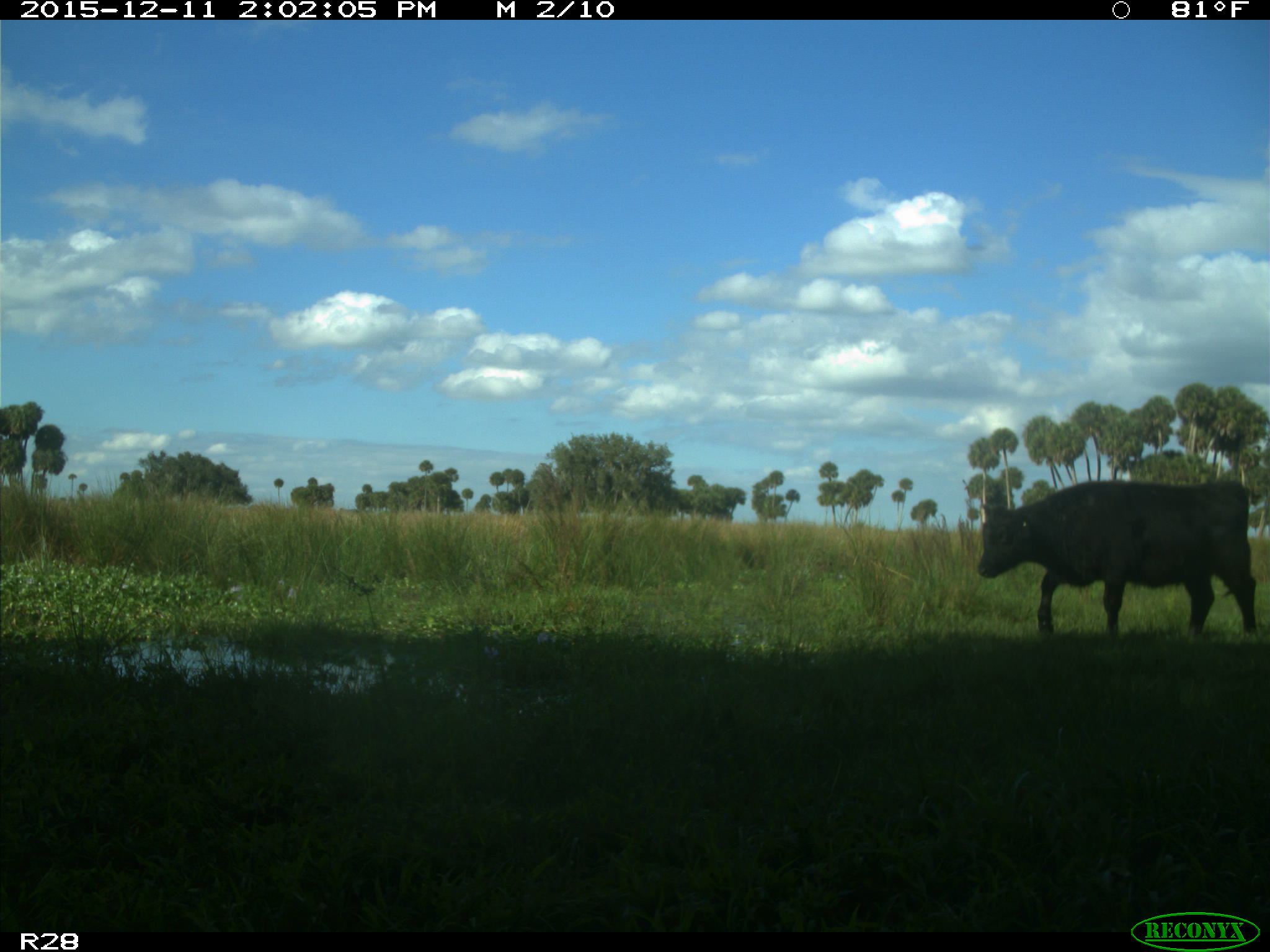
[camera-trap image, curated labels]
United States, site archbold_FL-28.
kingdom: Animalia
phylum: Chordata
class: Mammalia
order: Artiodactyla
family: Bovidae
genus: Bos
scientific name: Bos taurus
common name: domestic cow